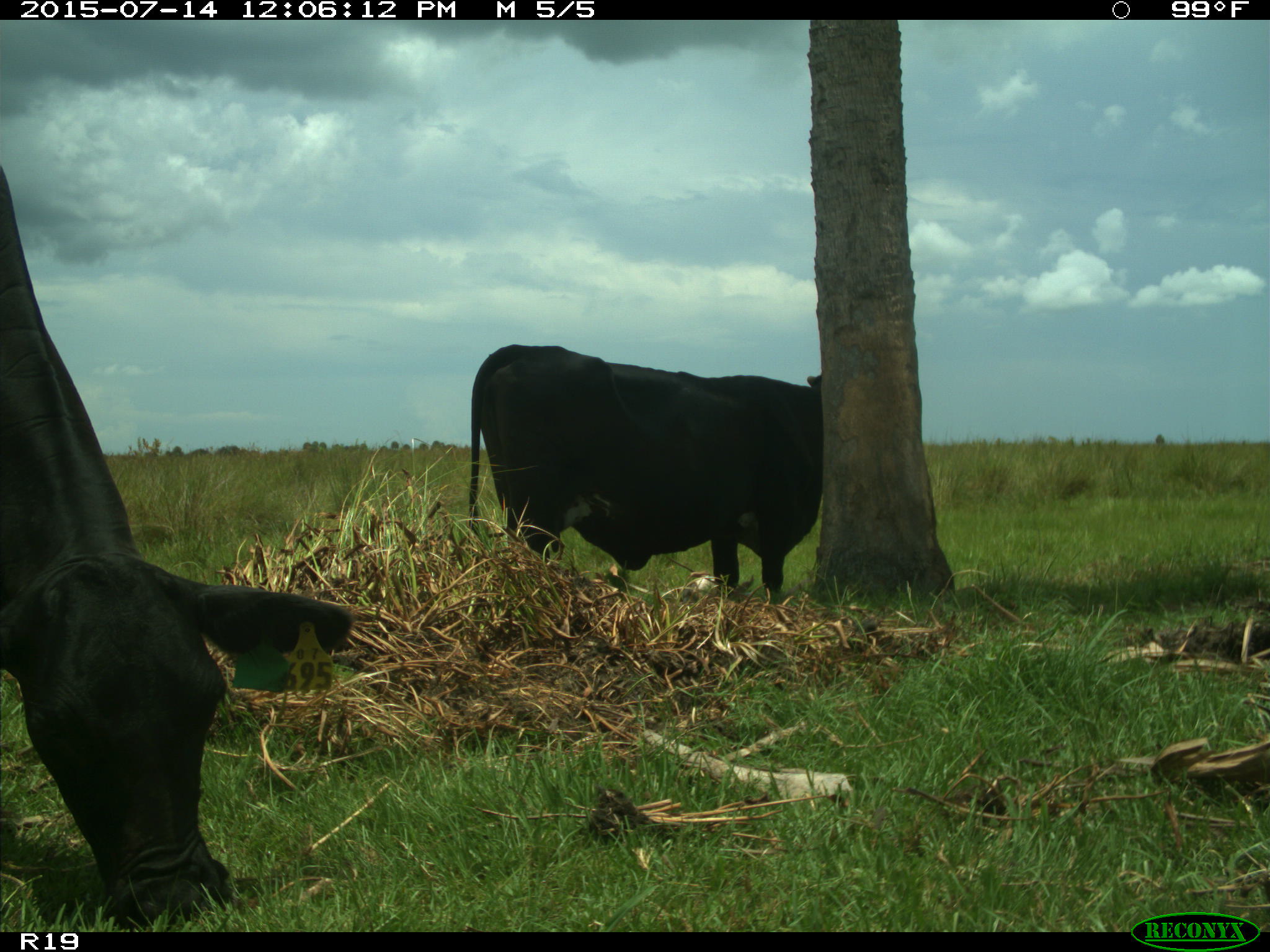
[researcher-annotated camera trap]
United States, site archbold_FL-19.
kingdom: Animalia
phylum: Chordata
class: Mammalia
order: Artiodactyla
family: Bovidae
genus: Bos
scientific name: Bos taurus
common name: domestic cow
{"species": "Bos taurus (domestic cow)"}